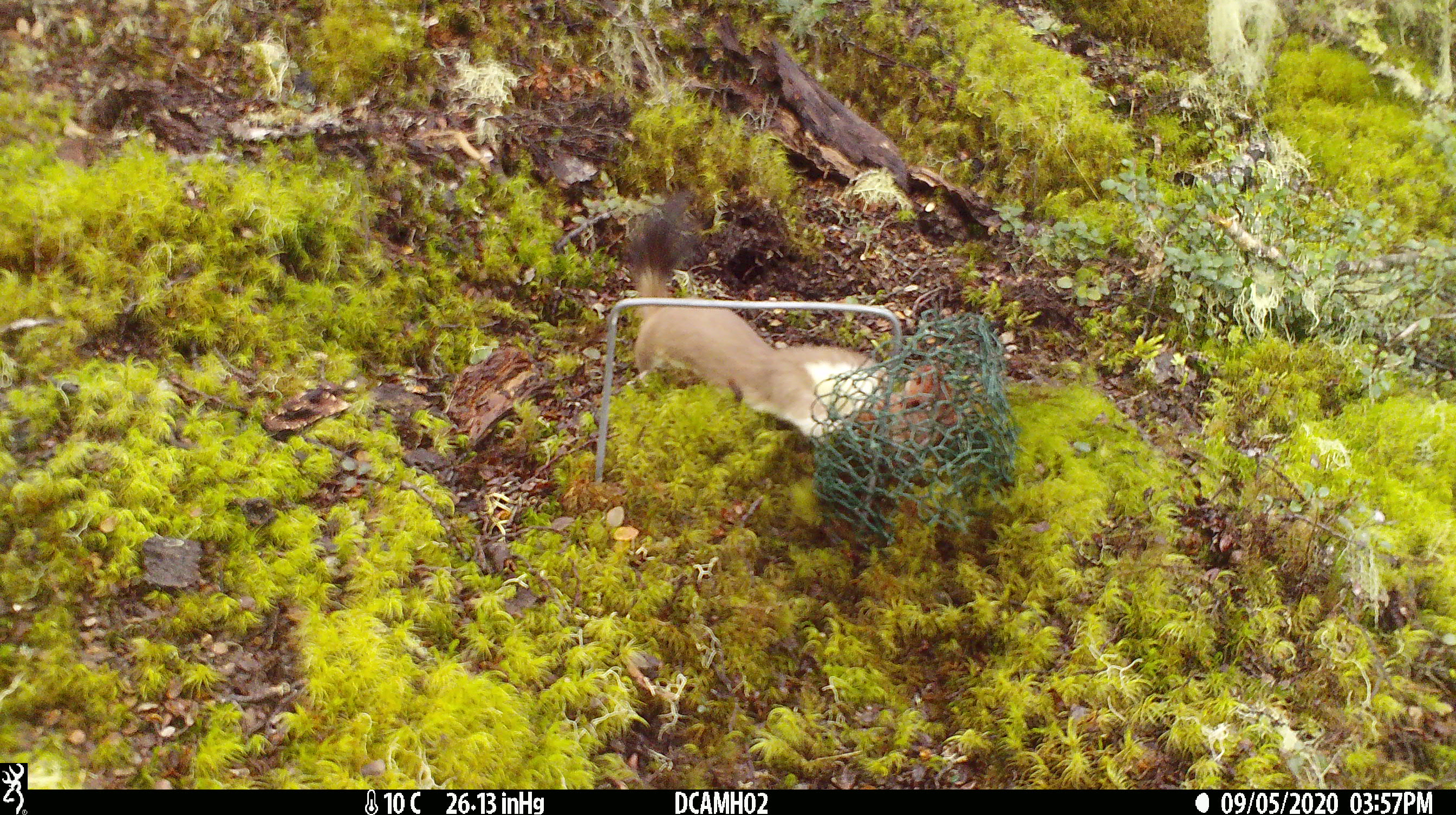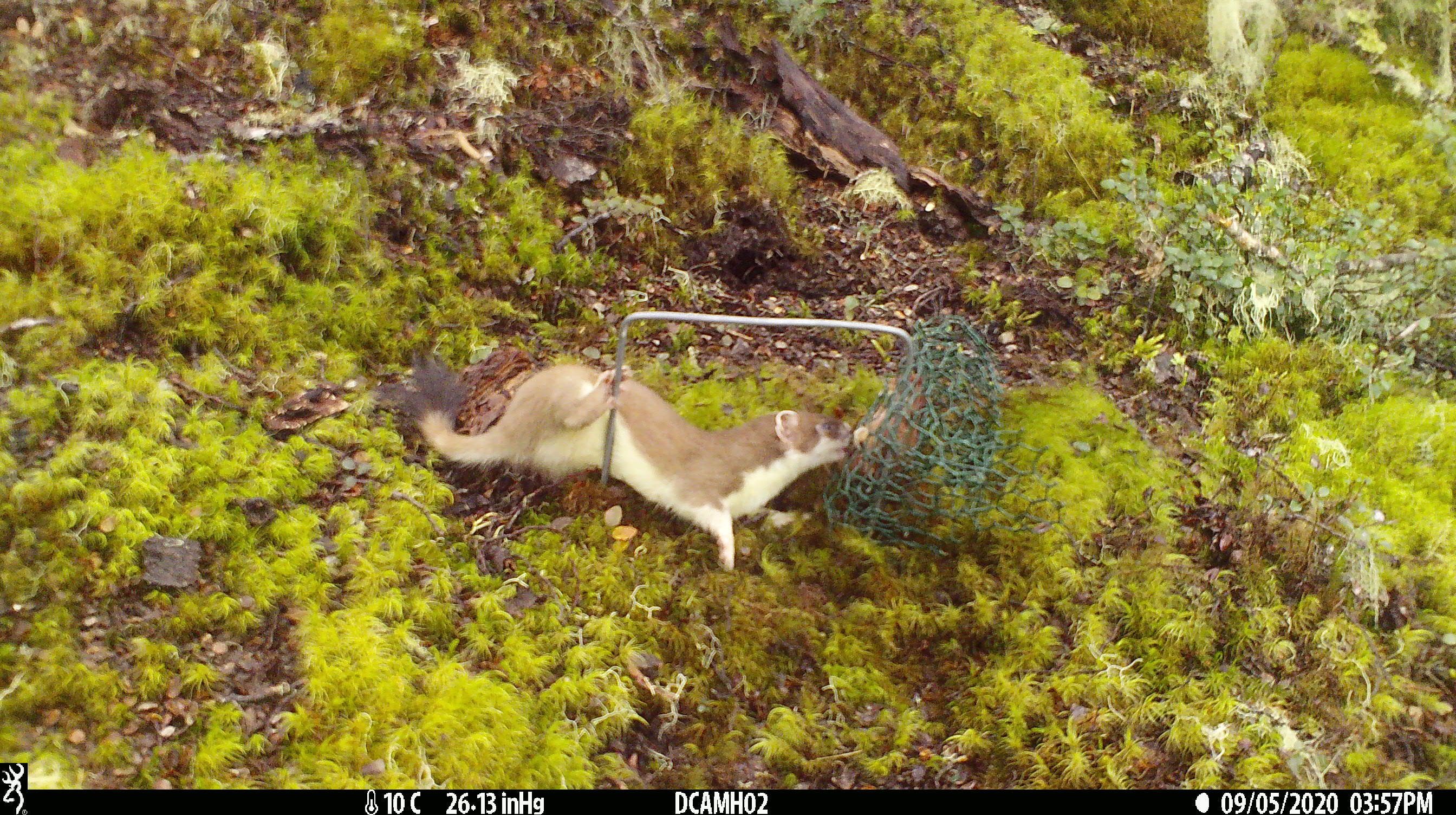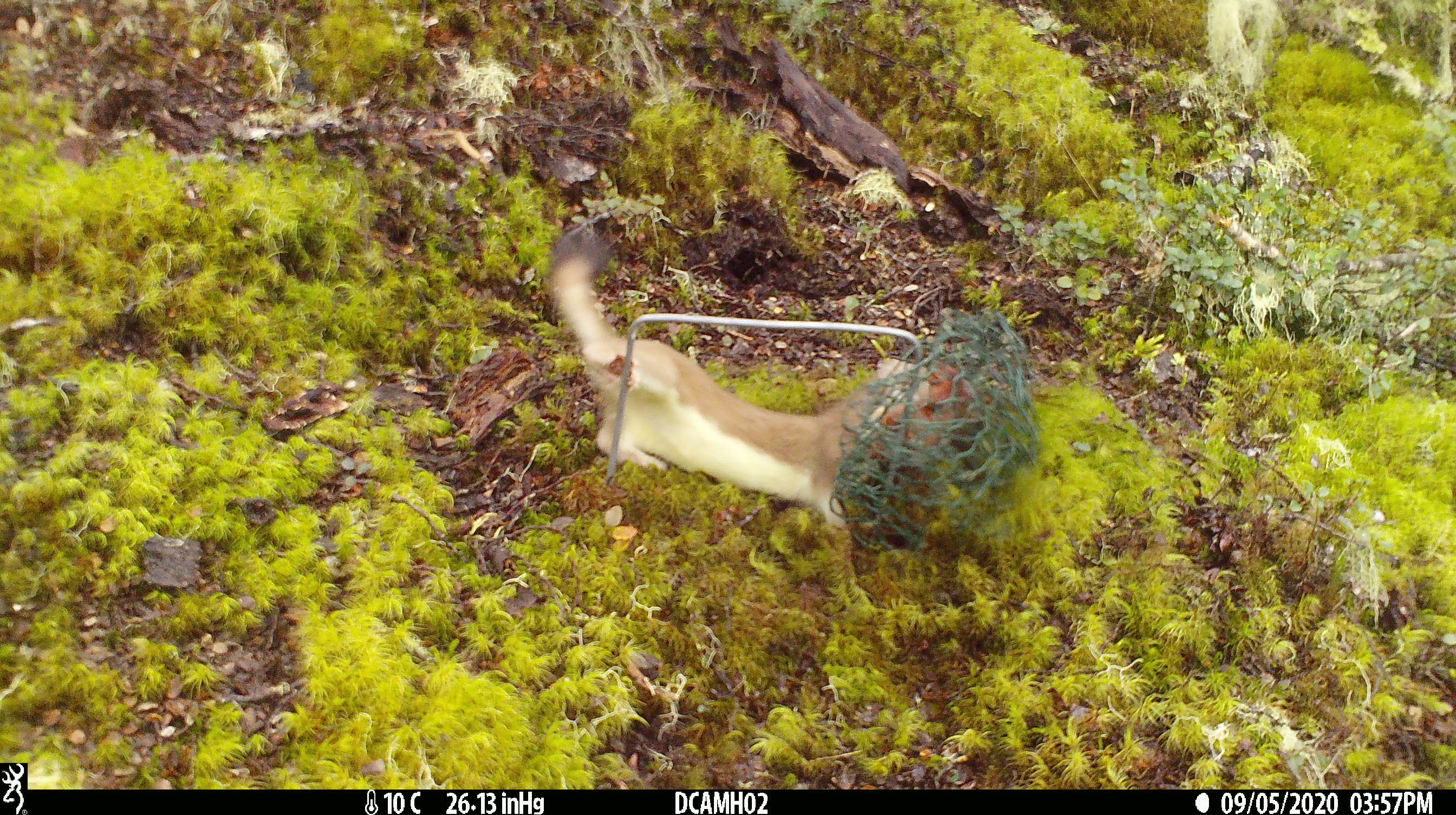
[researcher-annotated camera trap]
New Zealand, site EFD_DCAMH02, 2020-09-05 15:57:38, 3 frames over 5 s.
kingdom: Animalia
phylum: Chordata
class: Mammalia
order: Carnivora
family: Mustelidae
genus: Mustela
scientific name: Mustela erminea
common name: stoat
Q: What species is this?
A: Stoat (Mustela erminea).